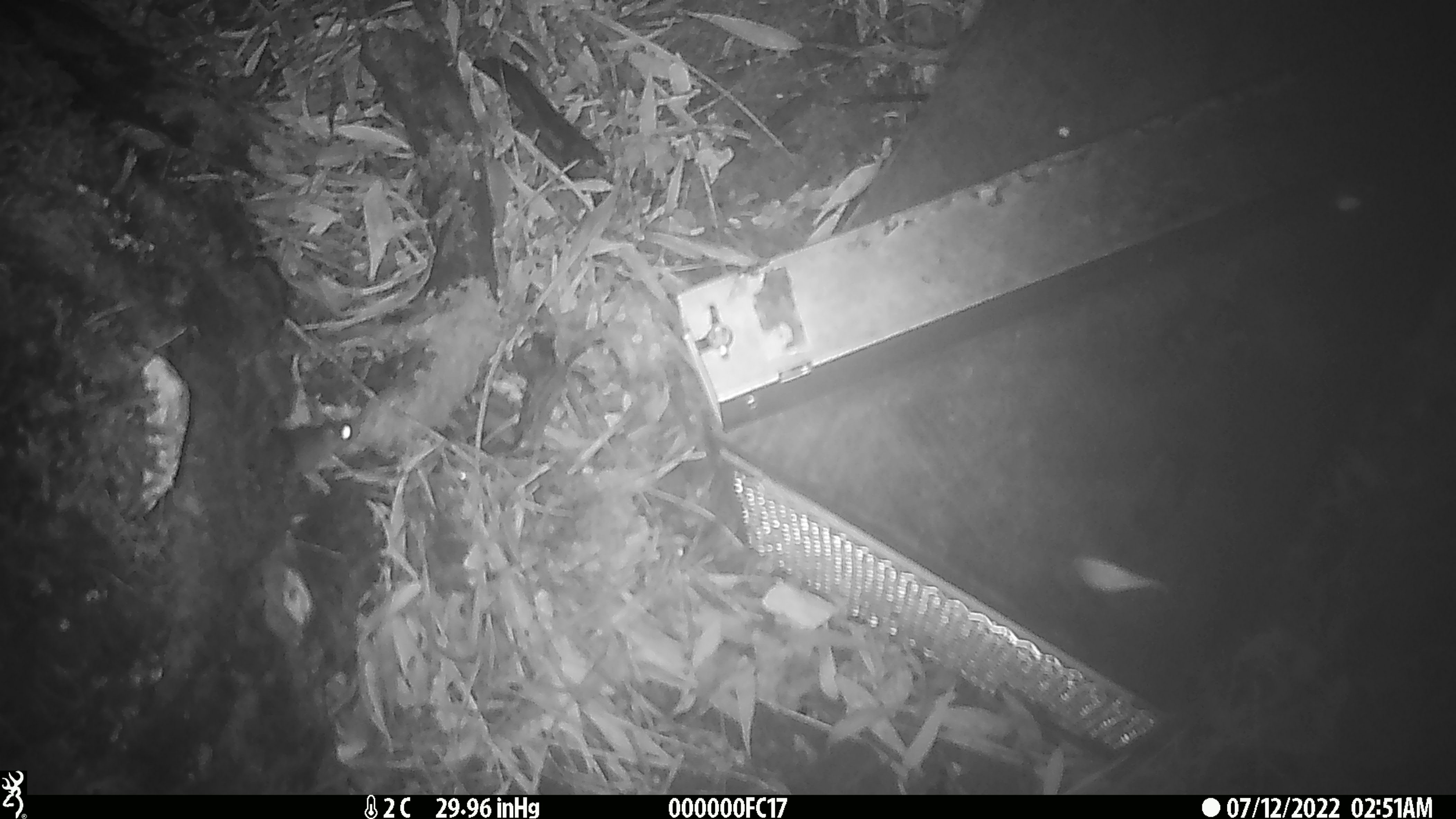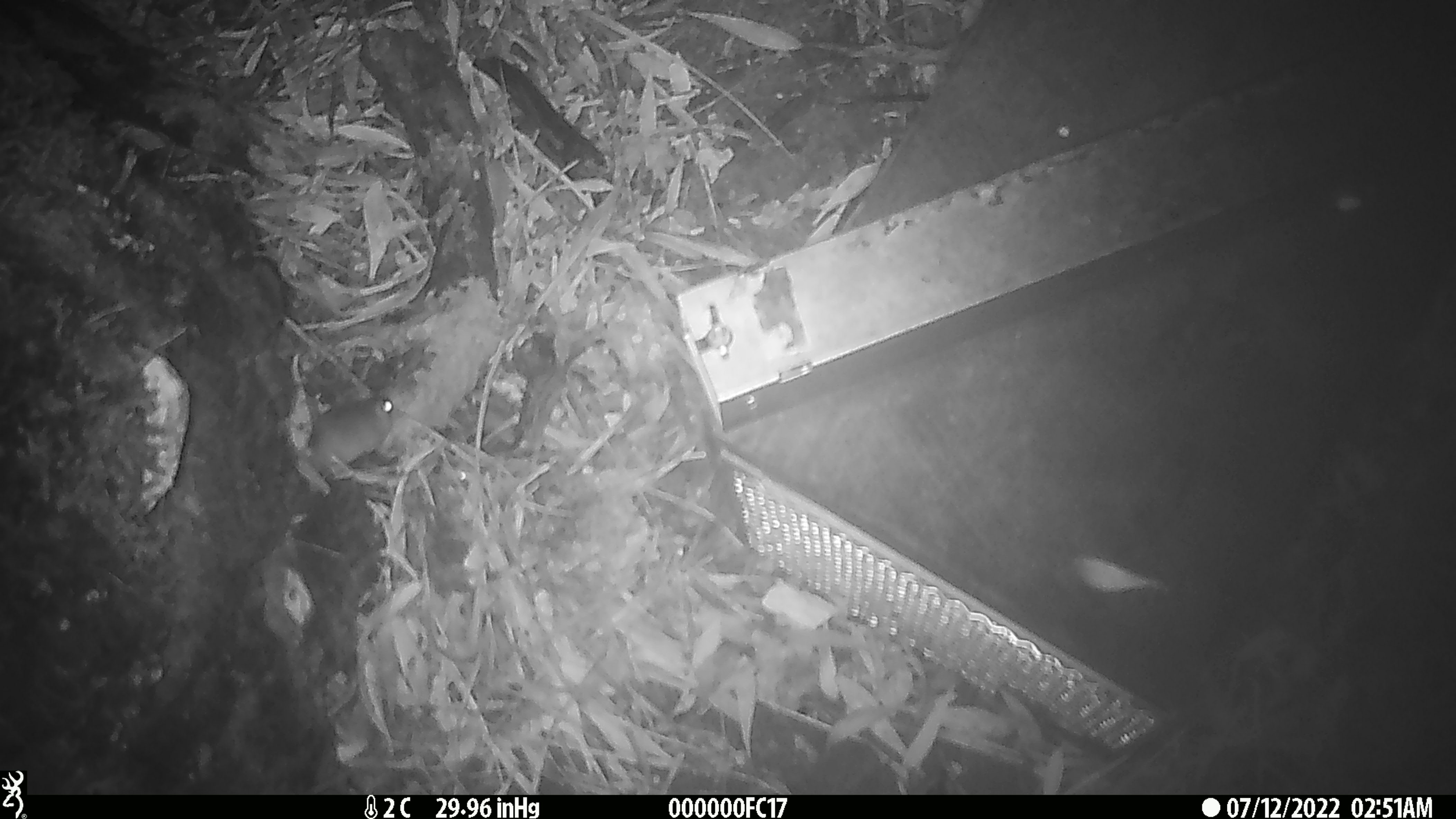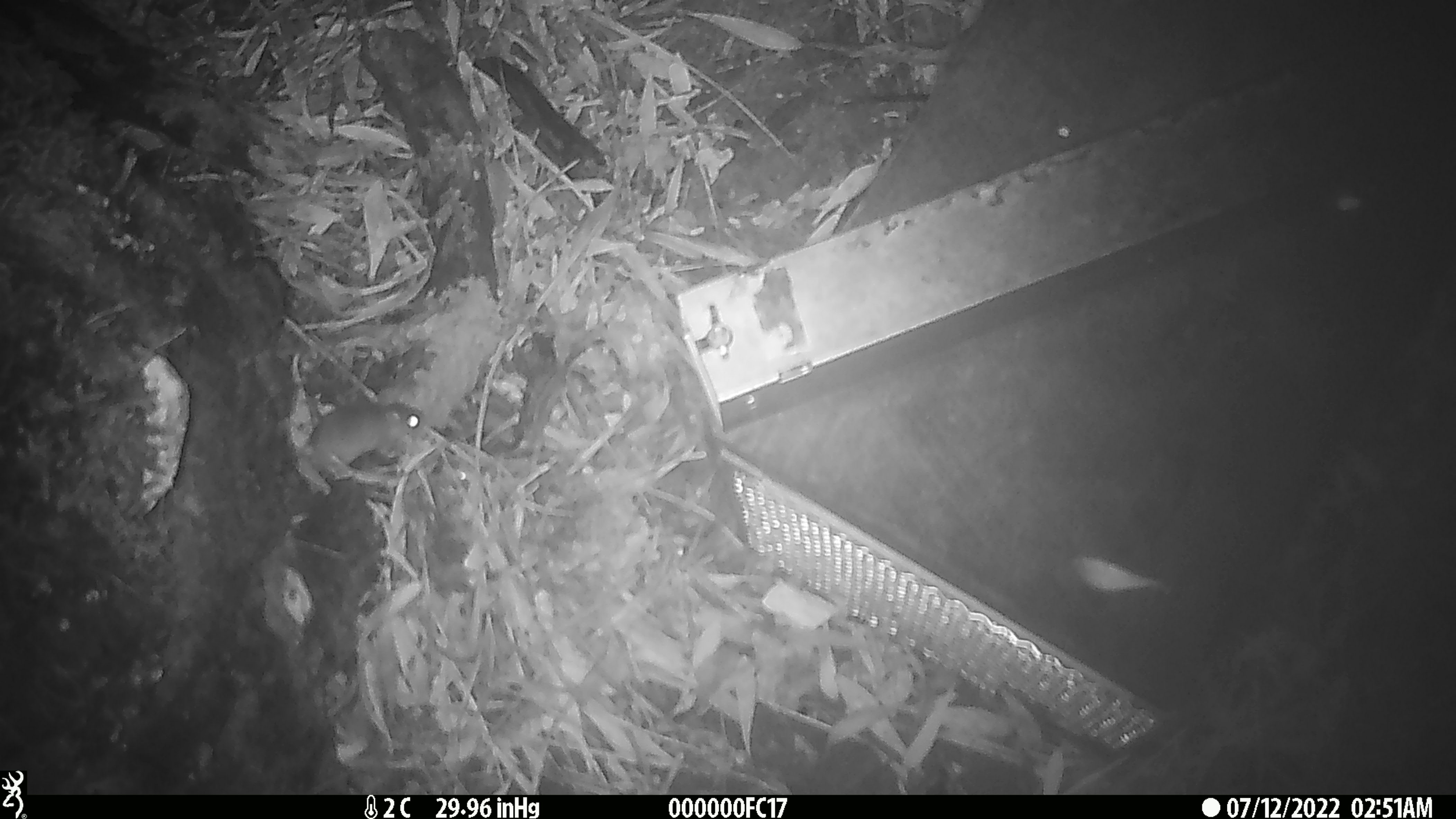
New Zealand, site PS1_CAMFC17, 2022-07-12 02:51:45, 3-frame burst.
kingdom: Animalia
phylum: Chordata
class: Mammalia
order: Rodentia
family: Muridae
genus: Mus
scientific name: Mus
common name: mouse